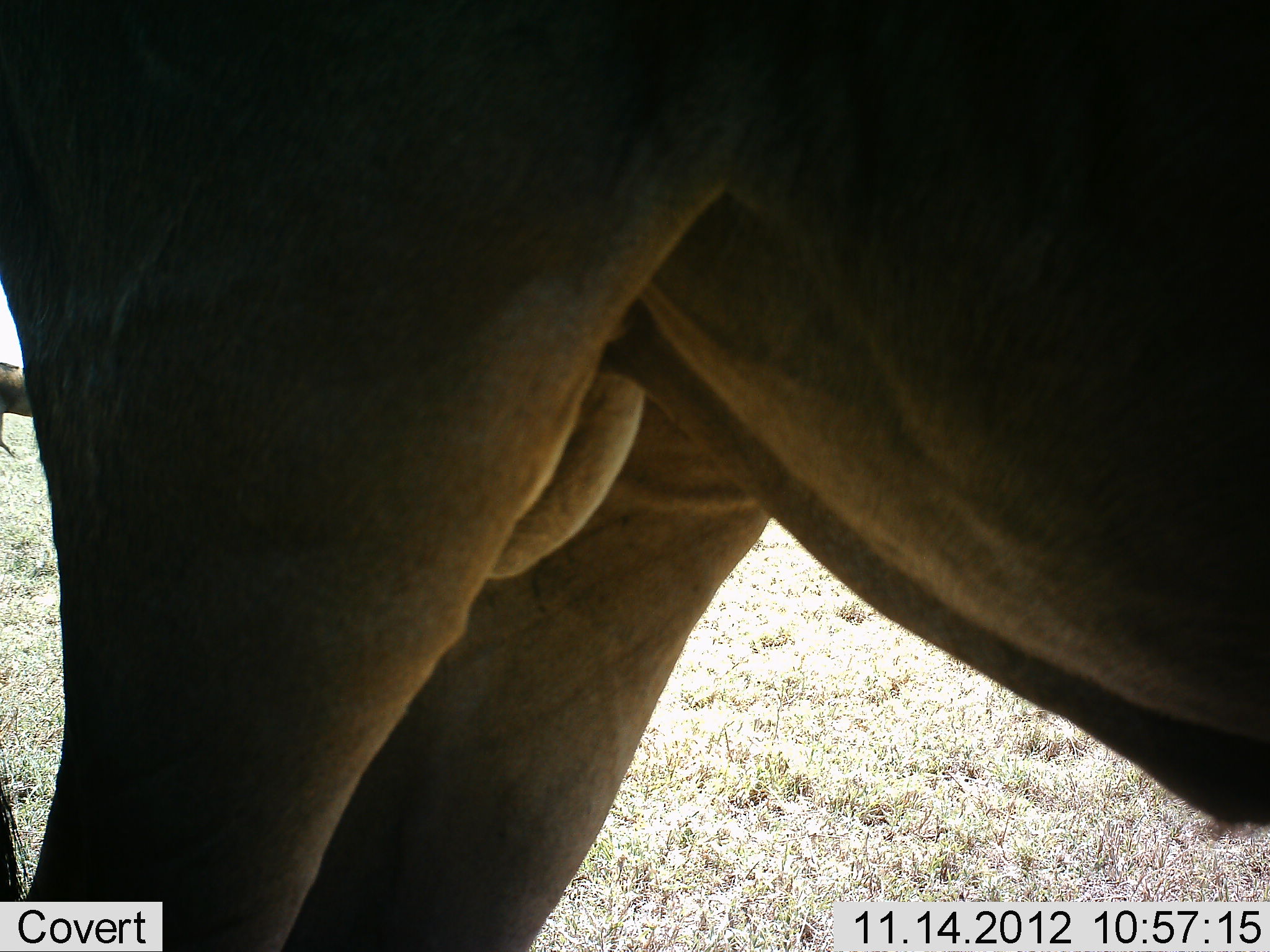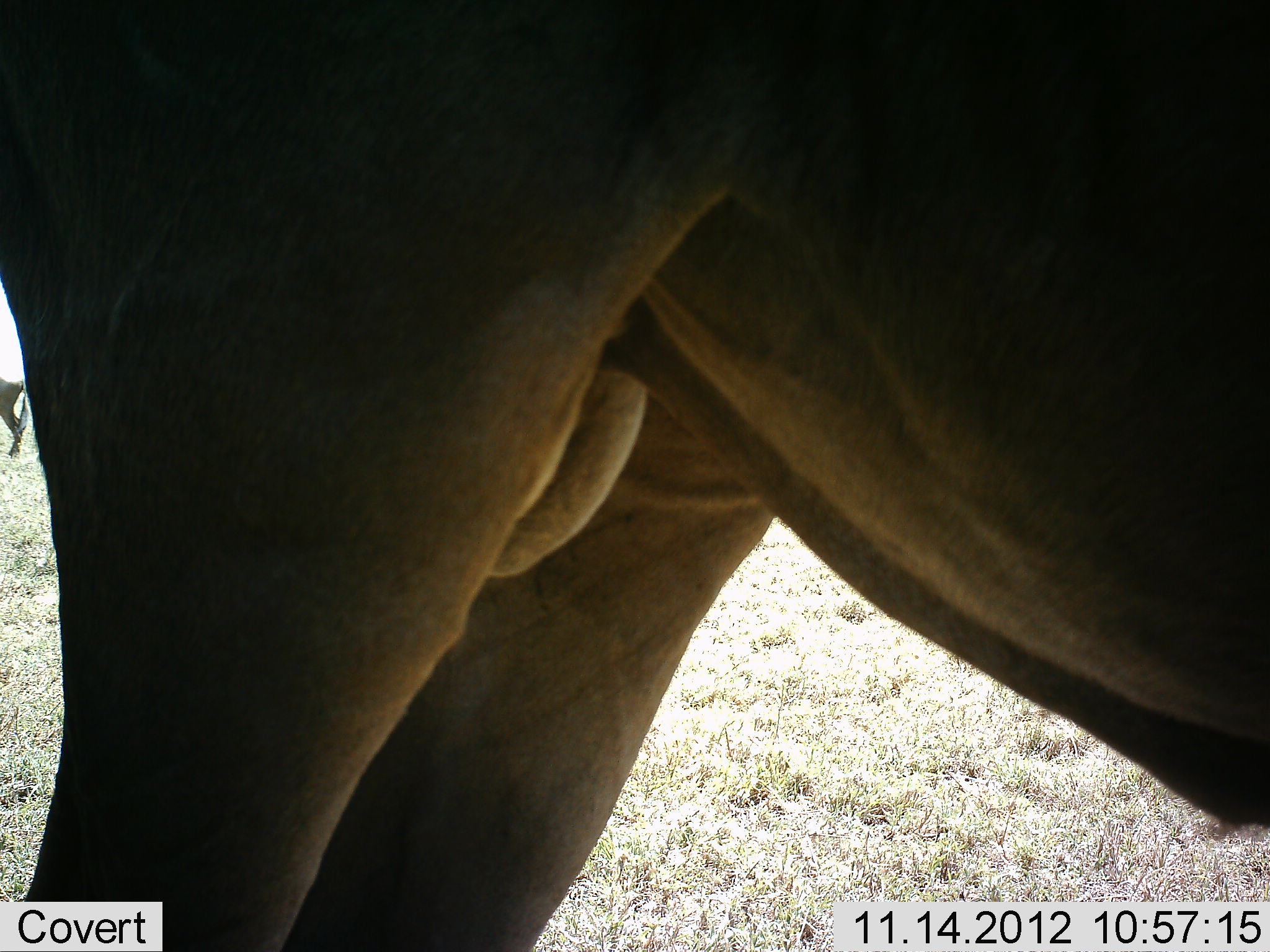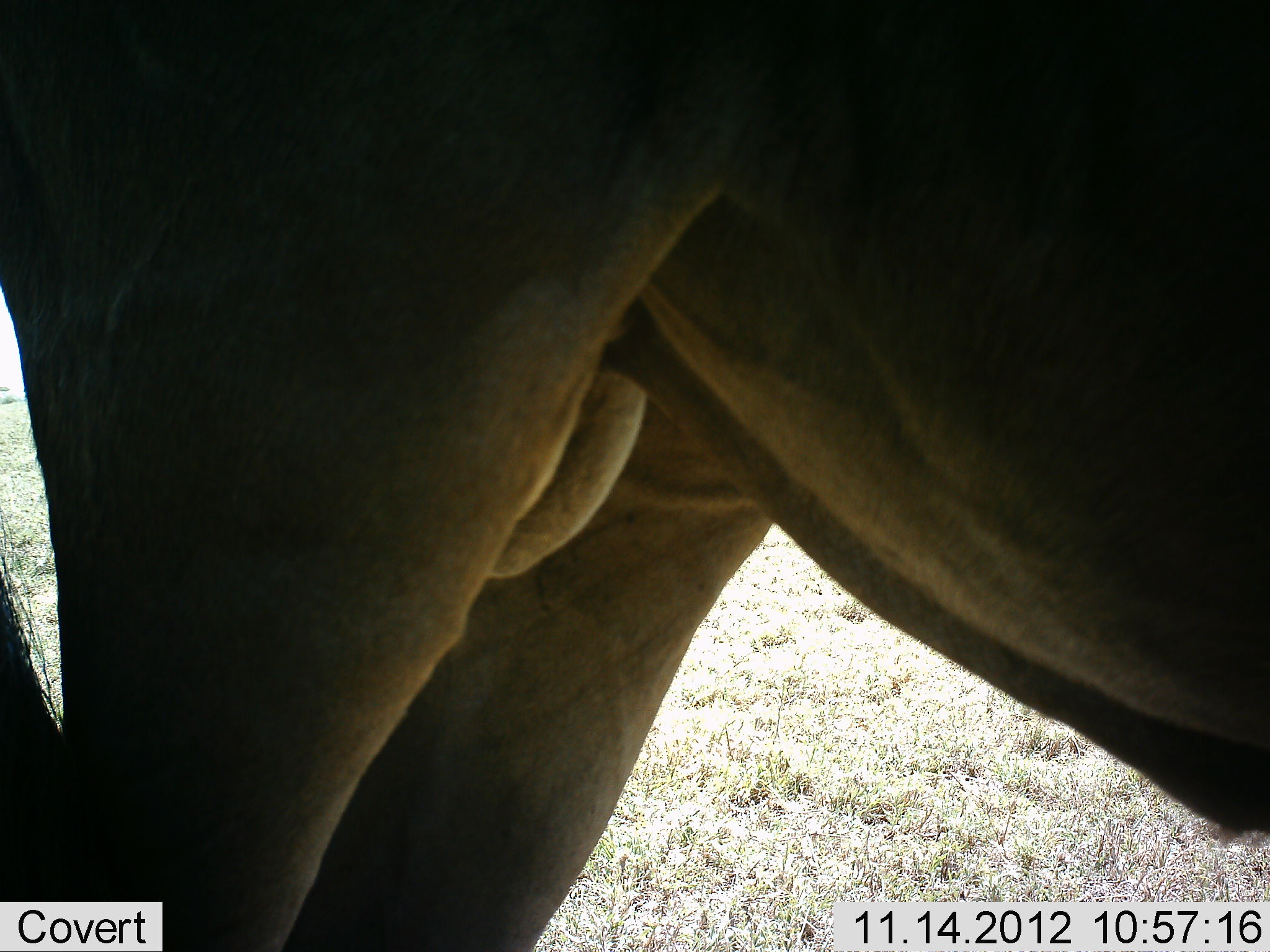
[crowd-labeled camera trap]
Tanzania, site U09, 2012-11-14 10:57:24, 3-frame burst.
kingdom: Animalia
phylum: Chordata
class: Mammalia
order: Artiodactyla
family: Bovidae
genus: Connochaetes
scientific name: Connochaetes taurinus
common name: blue wildebeest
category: wildebeest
Wildebeest (blue wildebeest) (Connochaetes taurinus), count 2. Behavior (volunteer vote fractions): standing 100%, resting 0%, moving 40%, interacting 0%. Young present (vote fraction): 0%. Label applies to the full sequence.